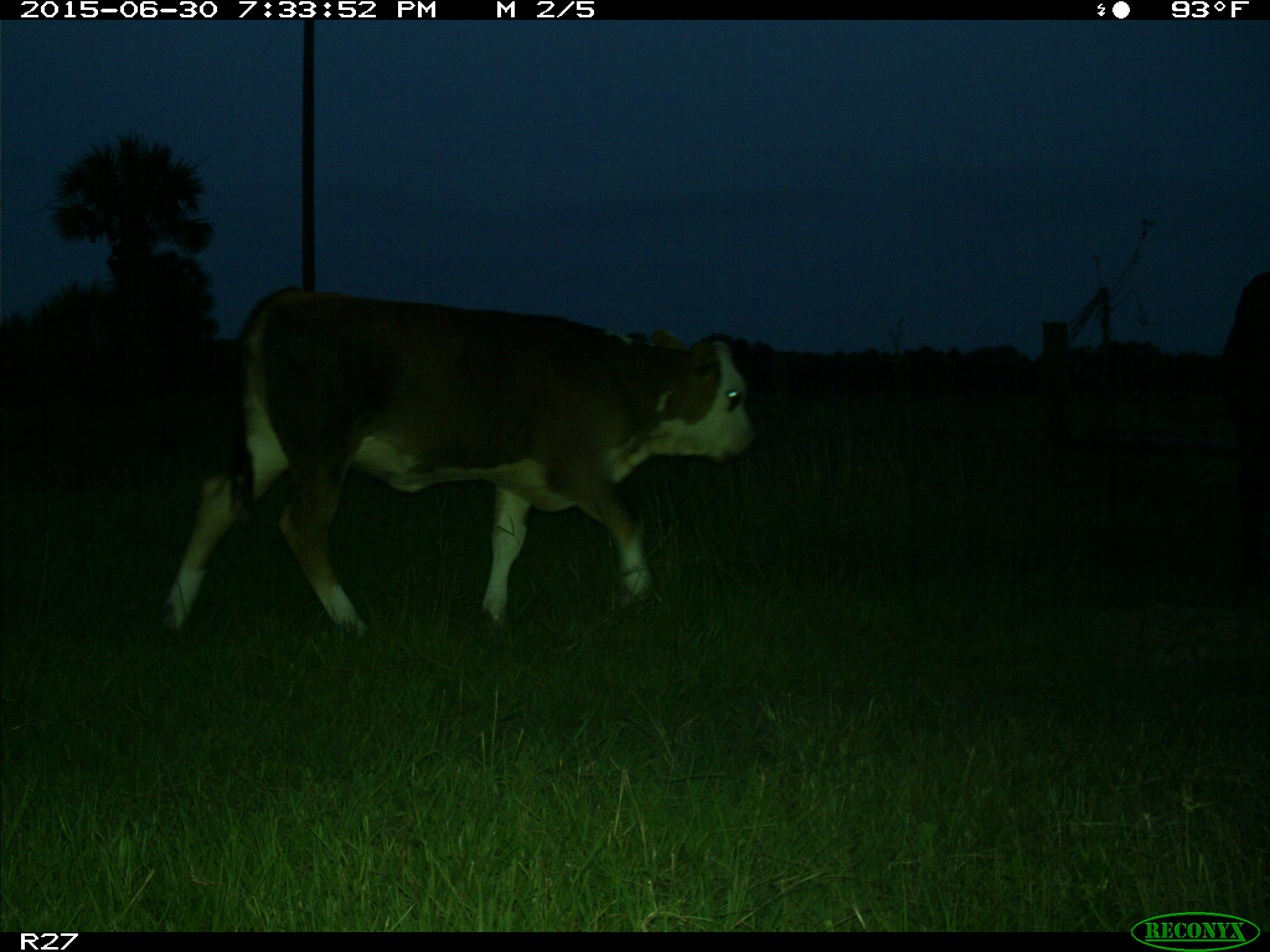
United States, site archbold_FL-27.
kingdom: Animalia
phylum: Chordata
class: Mammalia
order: Artiodactyla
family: Bovidae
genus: Bos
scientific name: Bos taurus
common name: domestic cow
Bos taurus (domestic cow).